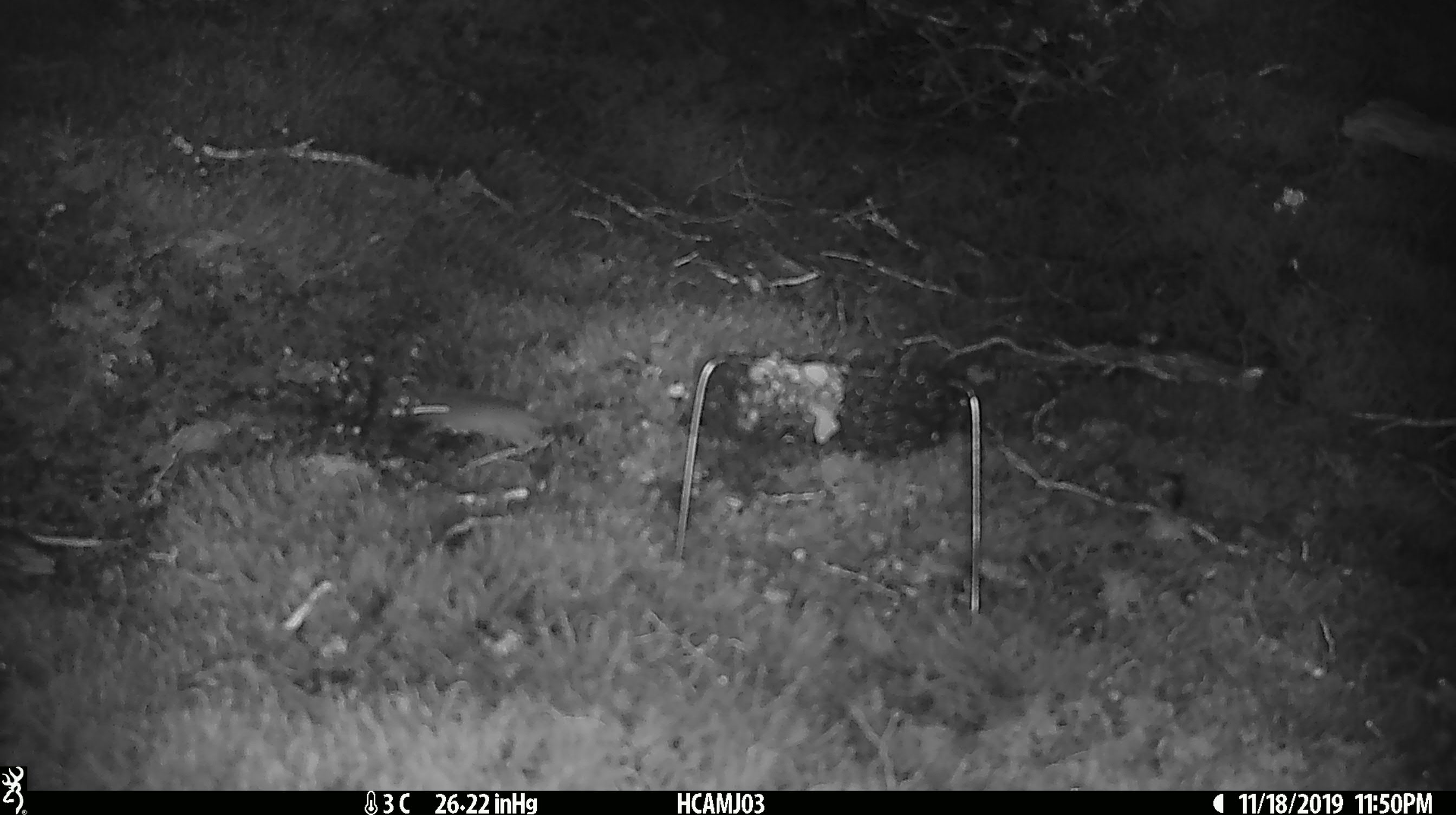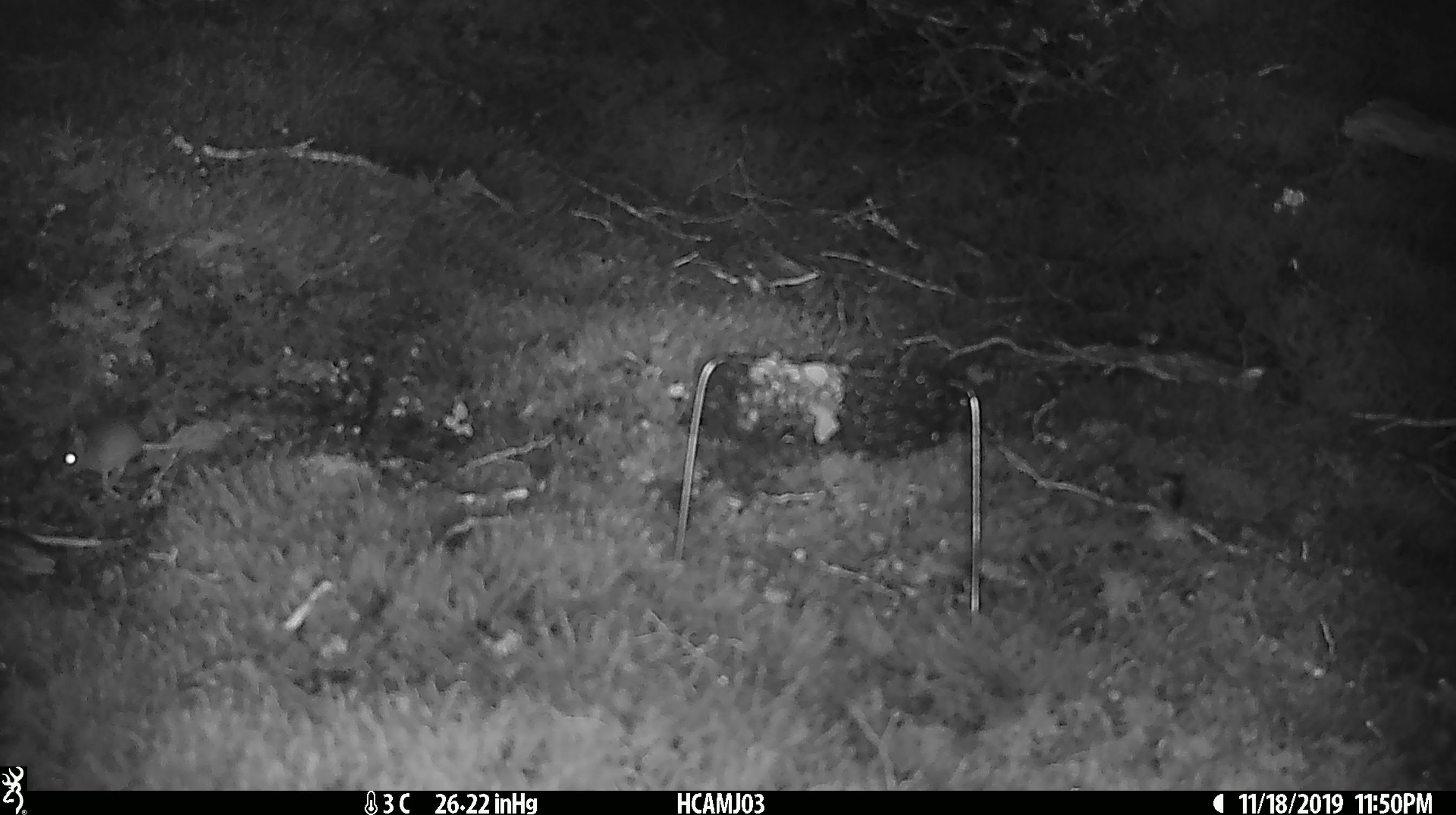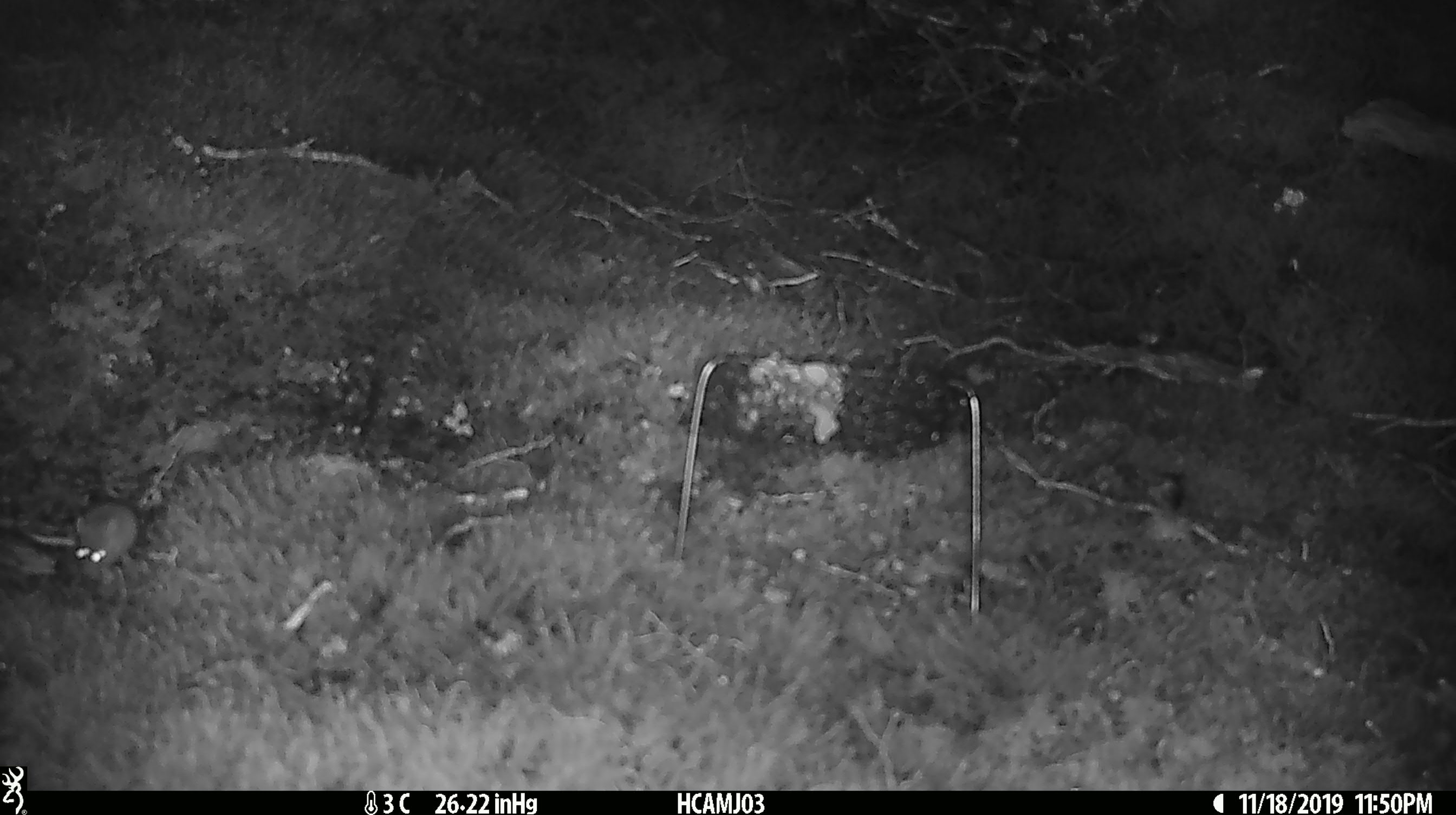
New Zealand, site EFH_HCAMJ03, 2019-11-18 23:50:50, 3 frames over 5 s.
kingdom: Animalia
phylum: Chordata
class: Mammalia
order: Rodentia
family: Muridae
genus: Mus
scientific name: Mus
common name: mouse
Mouse (Mus).